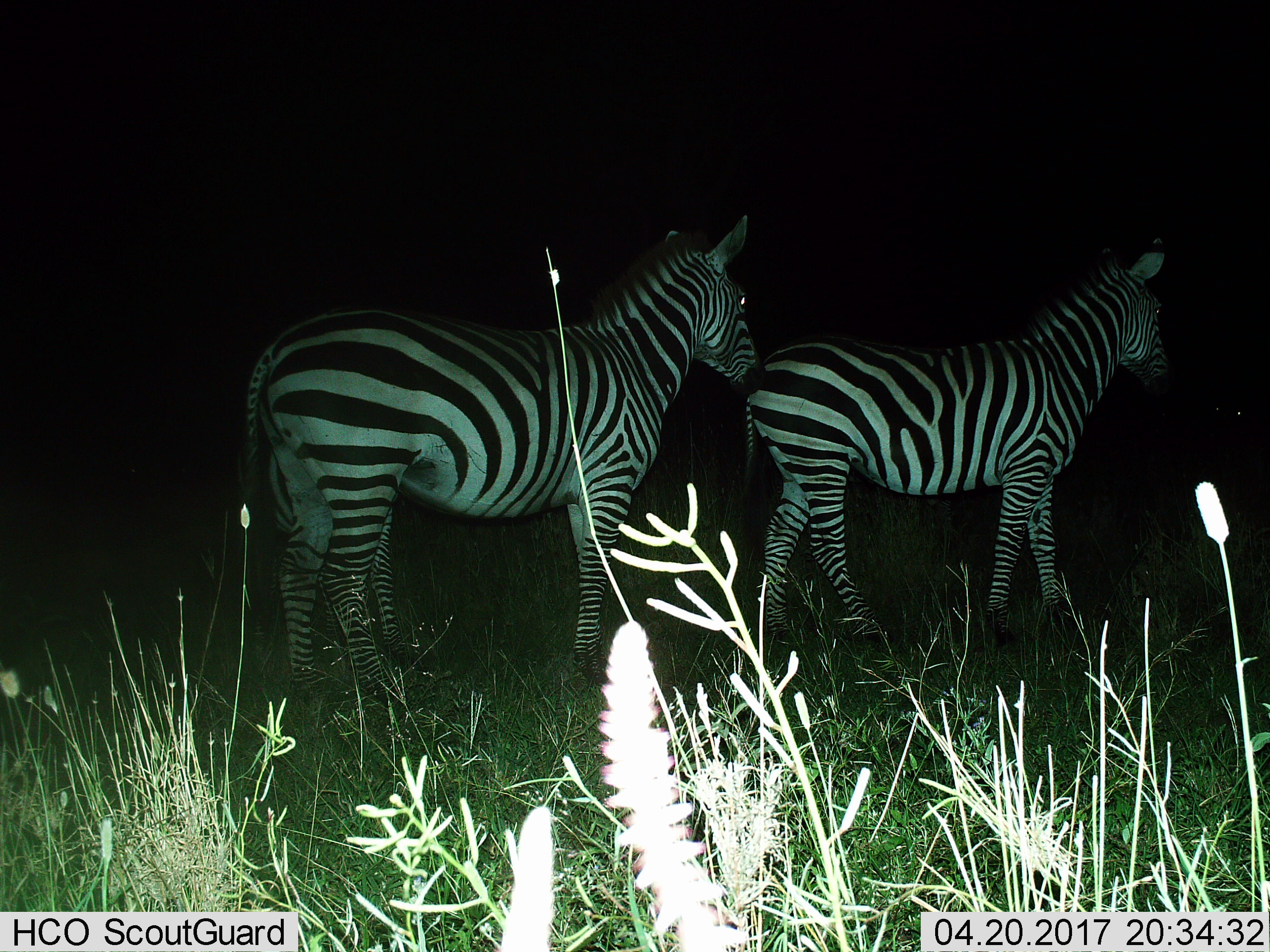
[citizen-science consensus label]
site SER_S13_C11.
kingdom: Animalia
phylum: Chordata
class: Mammalia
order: Perissodactyla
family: Equidae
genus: Equus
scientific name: Equus quagga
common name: plains zebra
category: zebraplains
Zebraplains (plains zebra) (Equus quagga), count 2. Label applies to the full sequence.